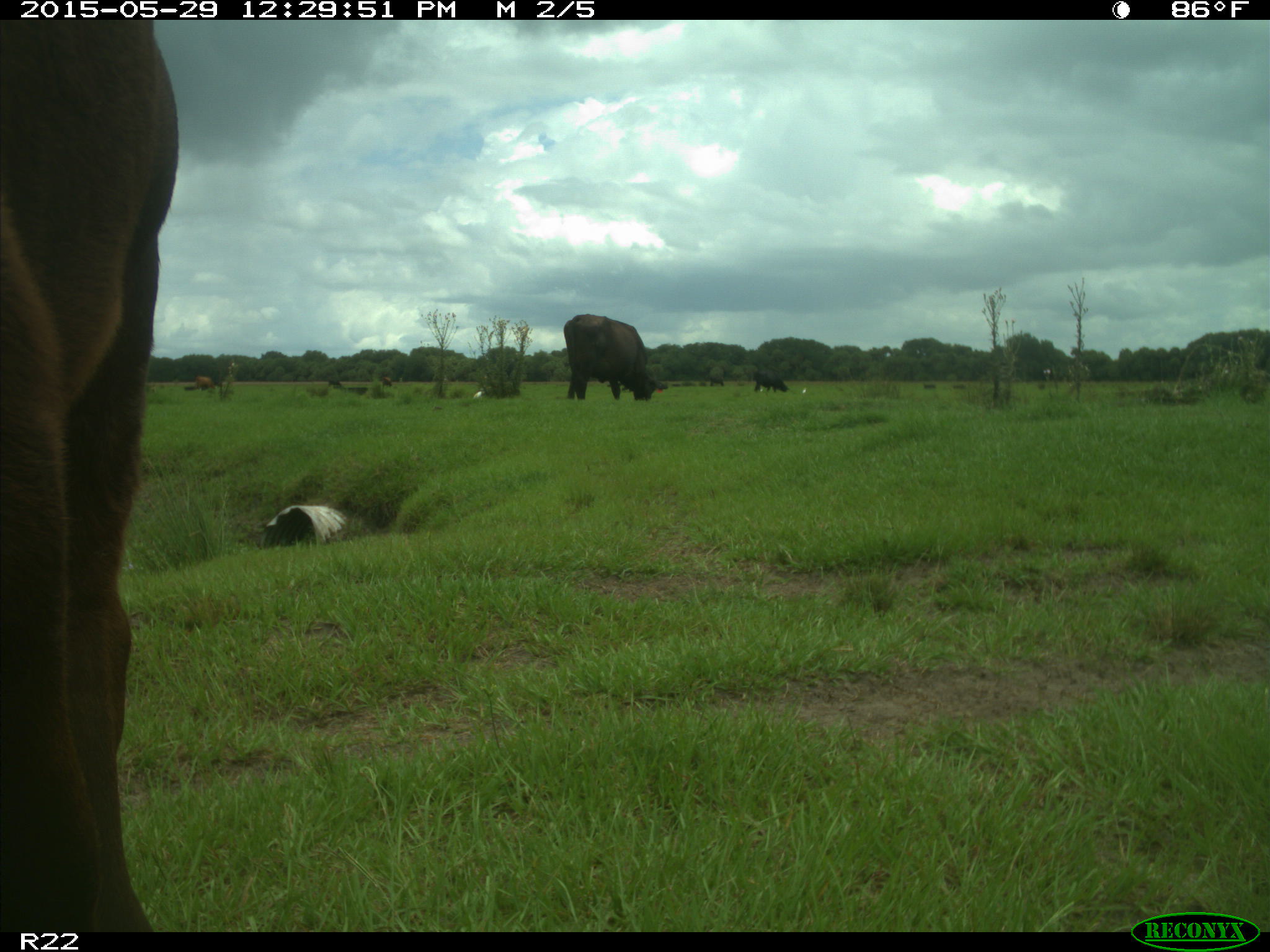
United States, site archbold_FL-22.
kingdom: Animalia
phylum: Chordata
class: Mammalia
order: Artiodactyla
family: Bovidae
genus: Bos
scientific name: Bos taurus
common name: domestic cow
Bos taurus (domestic cow).